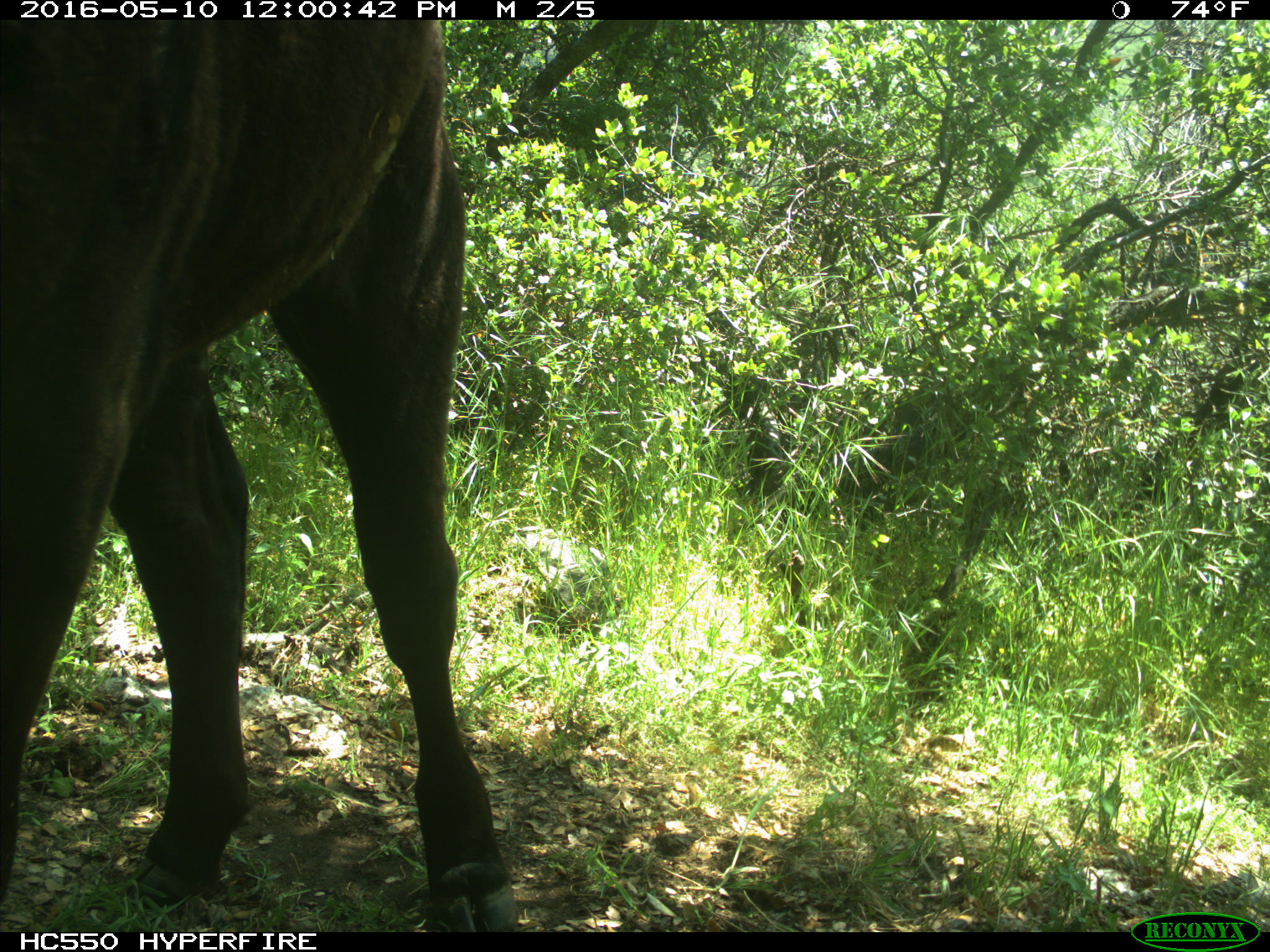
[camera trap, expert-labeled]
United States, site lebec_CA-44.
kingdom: Animalia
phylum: Chordata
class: Mammalia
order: Artiodactyla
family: Bovidae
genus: Bos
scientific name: Bos taurus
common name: domestic cow